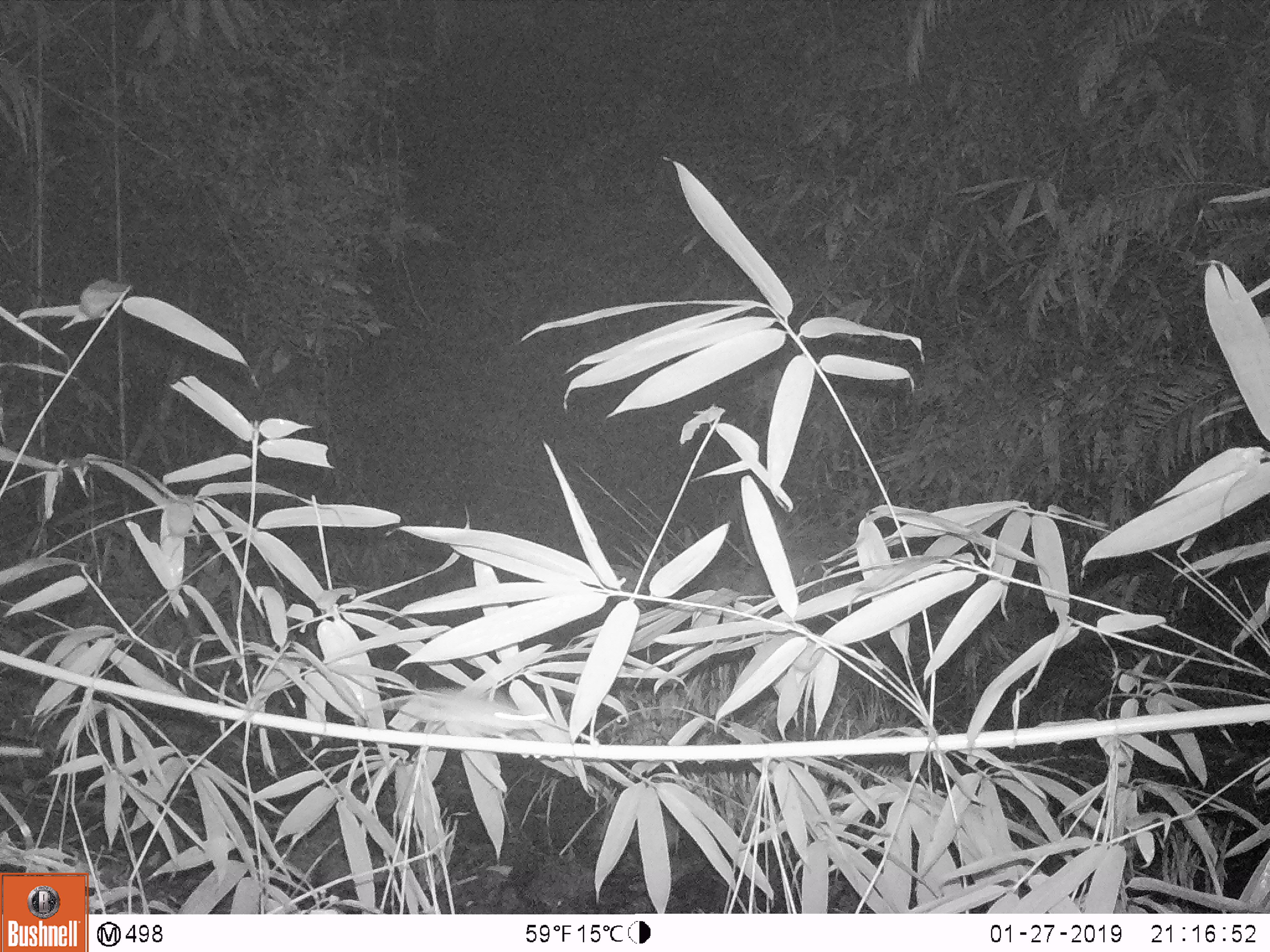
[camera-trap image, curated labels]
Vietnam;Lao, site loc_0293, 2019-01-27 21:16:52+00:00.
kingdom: Animalia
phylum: Chordata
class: Mammalia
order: Rodentia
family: Muridae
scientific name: Muridae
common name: old-world mice and rats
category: unidentified murid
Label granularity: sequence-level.